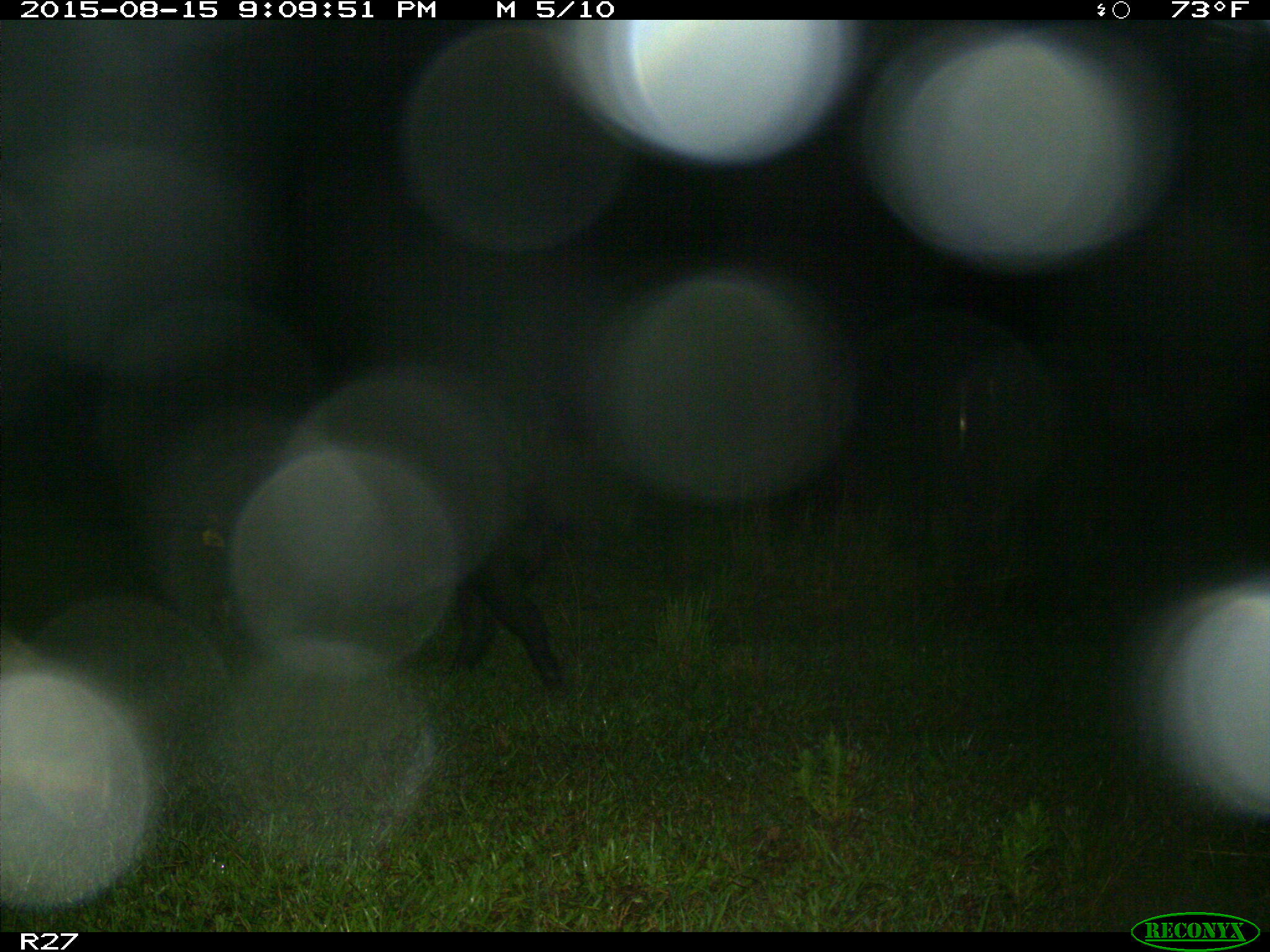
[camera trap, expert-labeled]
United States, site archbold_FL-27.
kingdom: Animalia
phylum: Chordata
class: Mammalia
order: Artiodactyla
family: Suidae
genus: Sus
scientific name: Sus scrofa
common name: wild boar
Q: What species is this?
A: Sus scrofa (wild boar).